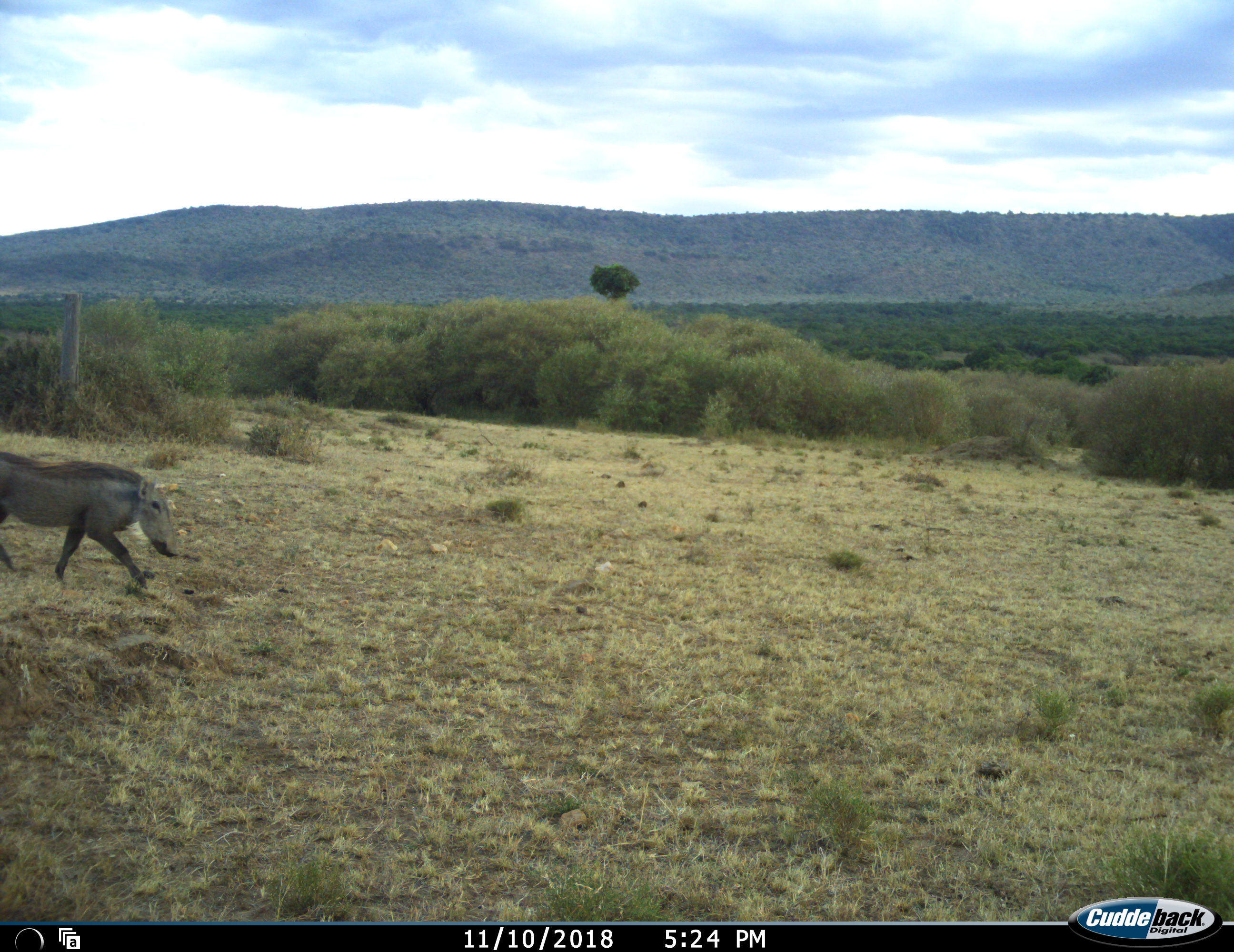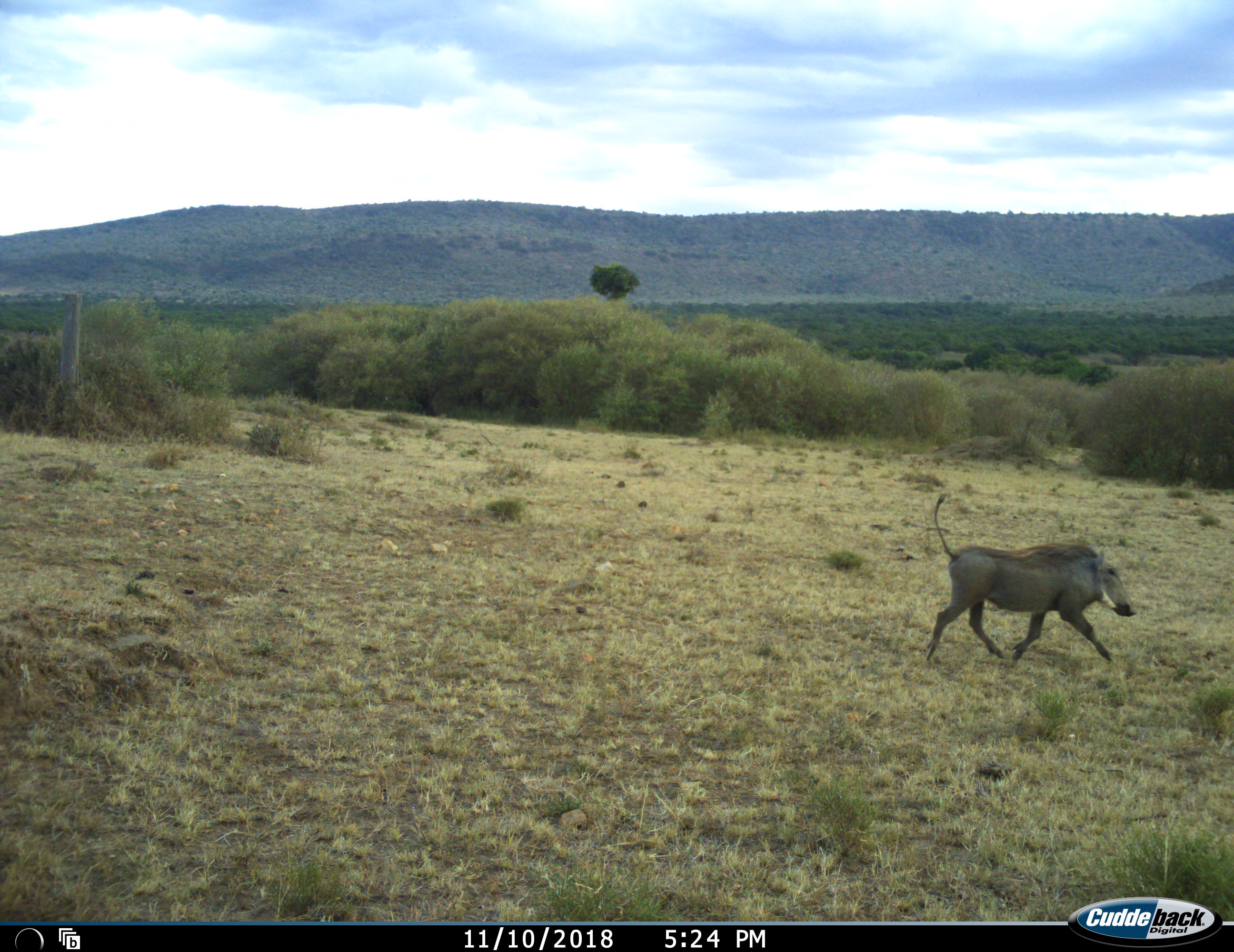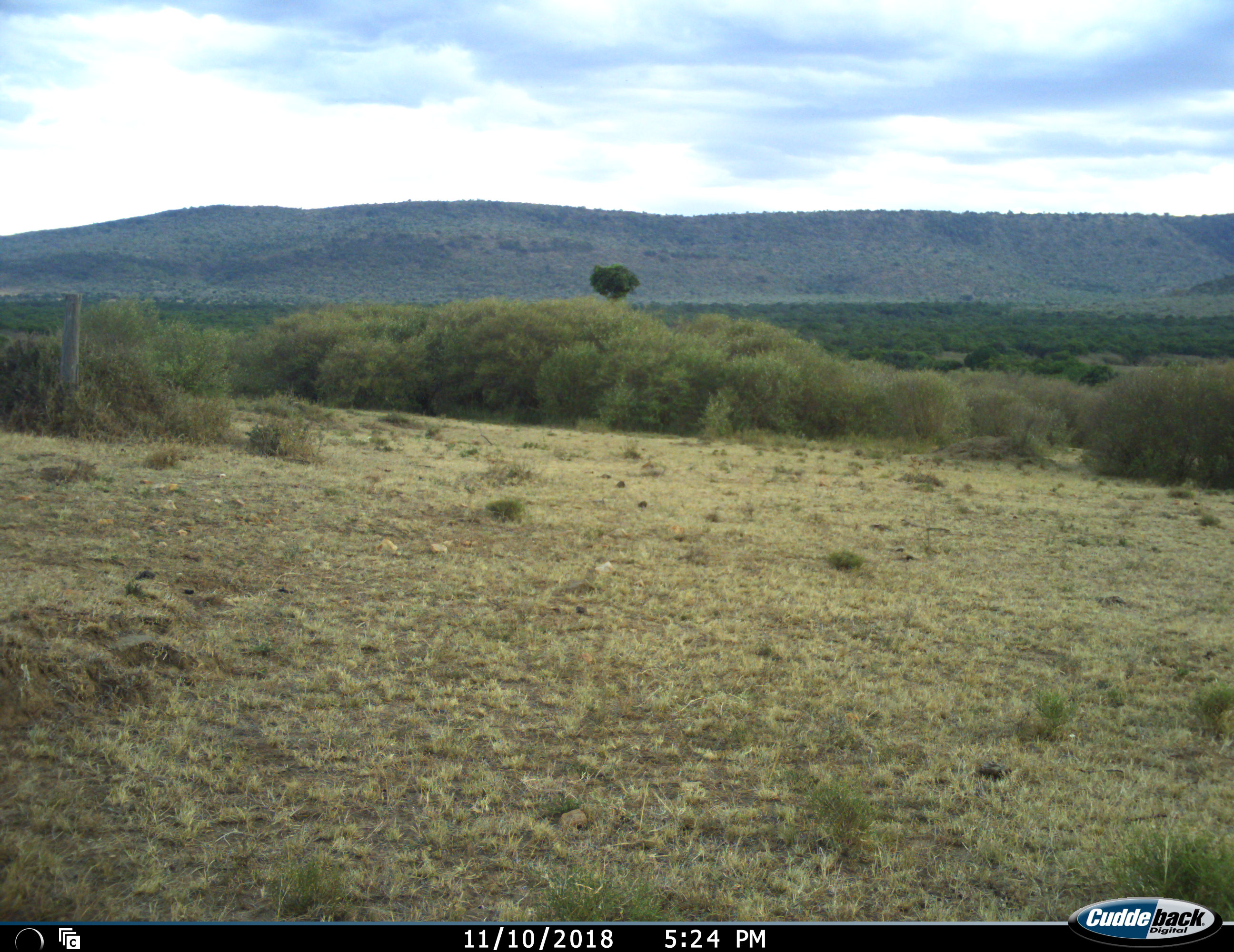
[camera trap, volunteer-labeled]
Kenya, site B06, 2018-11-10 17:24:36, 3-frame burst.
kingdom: Animalia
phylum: Chordata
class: Mammalia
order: Artiodactyla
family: Suidae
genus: Phacochoerus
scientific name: Phacochoerus africanus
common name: warthog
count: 1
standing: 0%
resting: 0%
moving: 100%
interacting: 0%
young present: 0%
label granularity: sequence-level